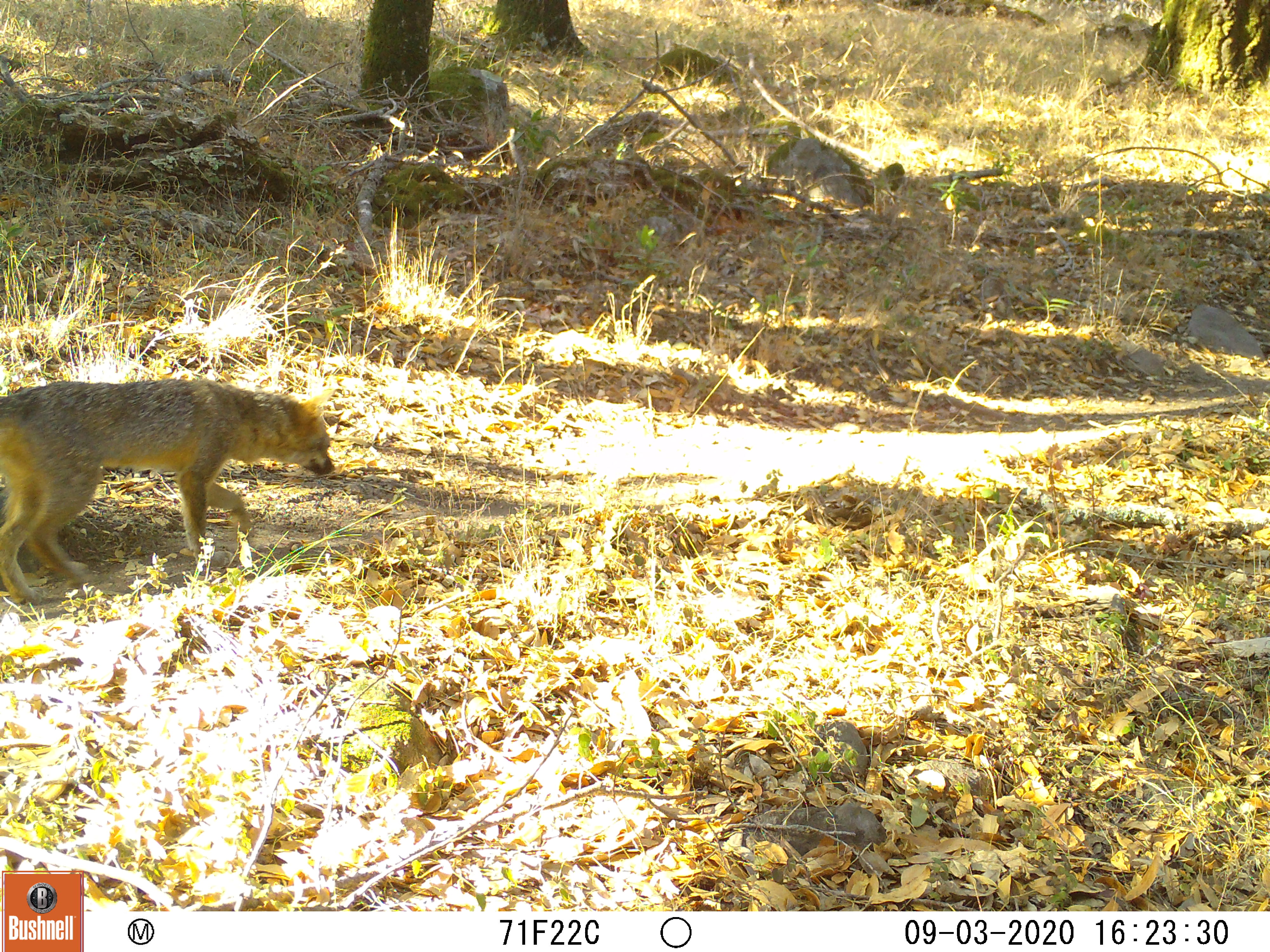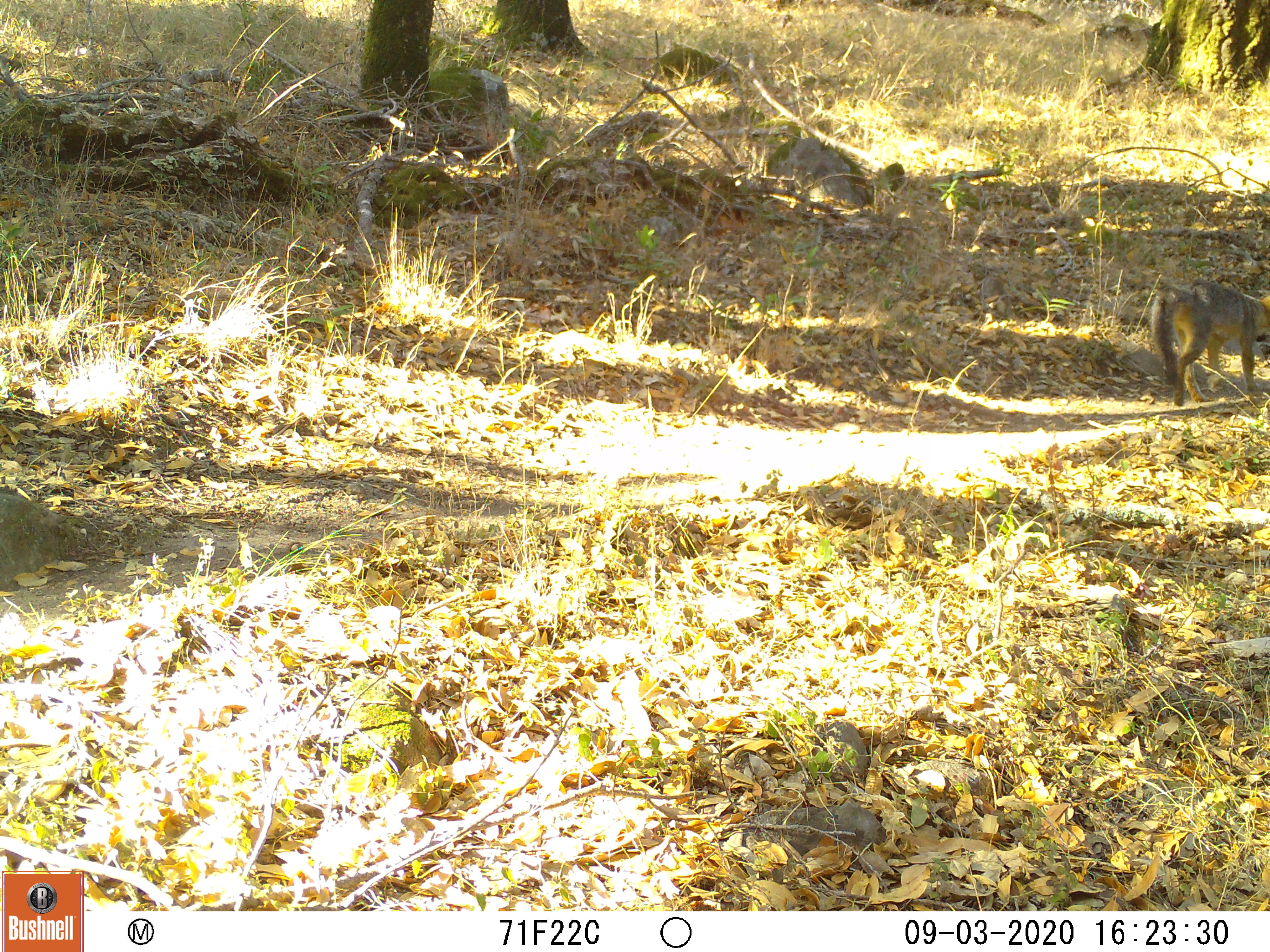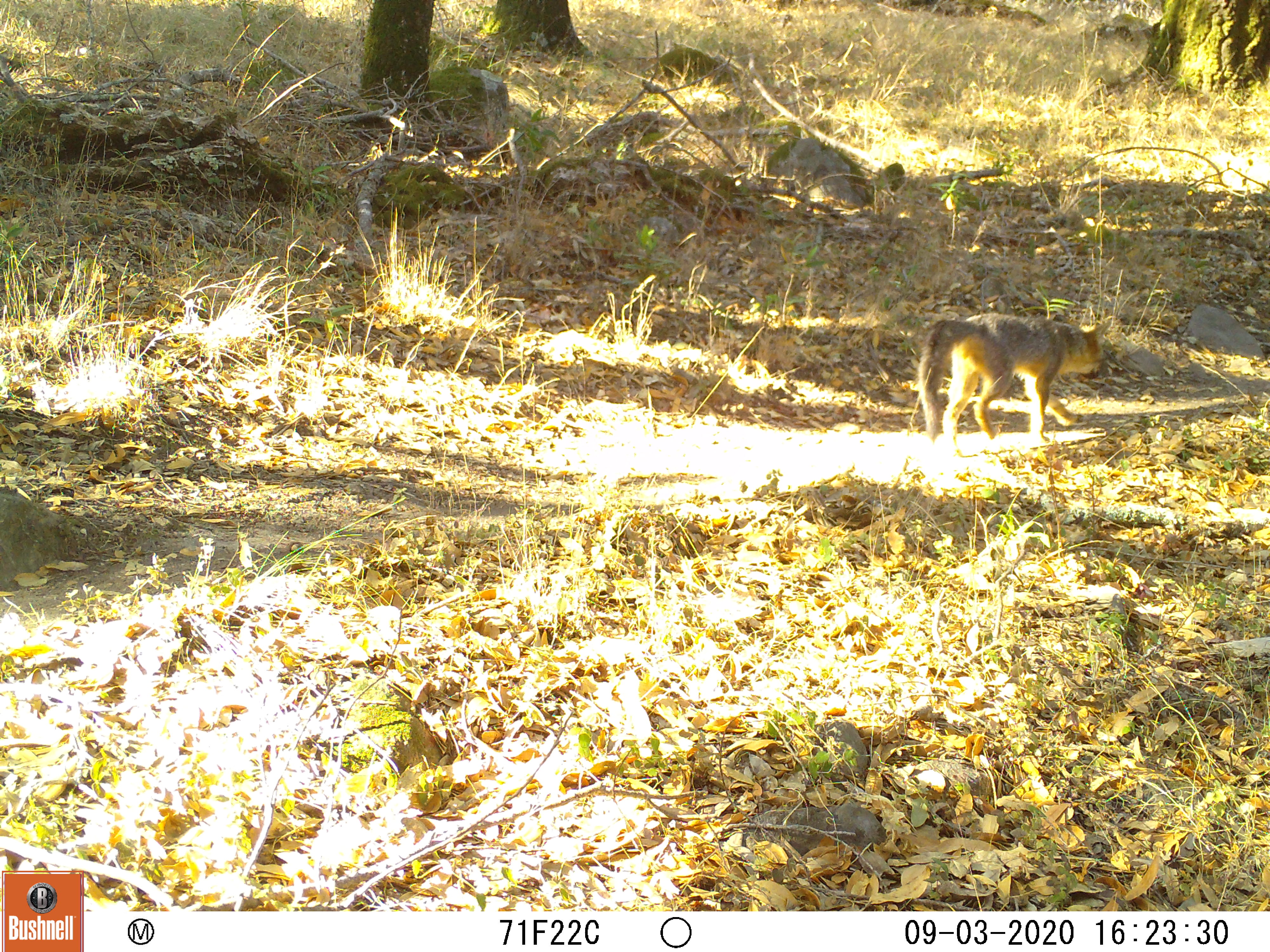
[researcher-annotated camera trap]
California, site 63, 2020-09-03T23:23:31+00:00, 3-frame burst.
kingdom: Animalia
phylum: Chordata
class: Mammalia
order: Carnivora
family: Canidae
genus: Urocyon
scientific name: Urocyon cinereoargenteus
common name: gray fox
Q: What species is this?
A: Gray fox (Urocyon cinereoargenteus).